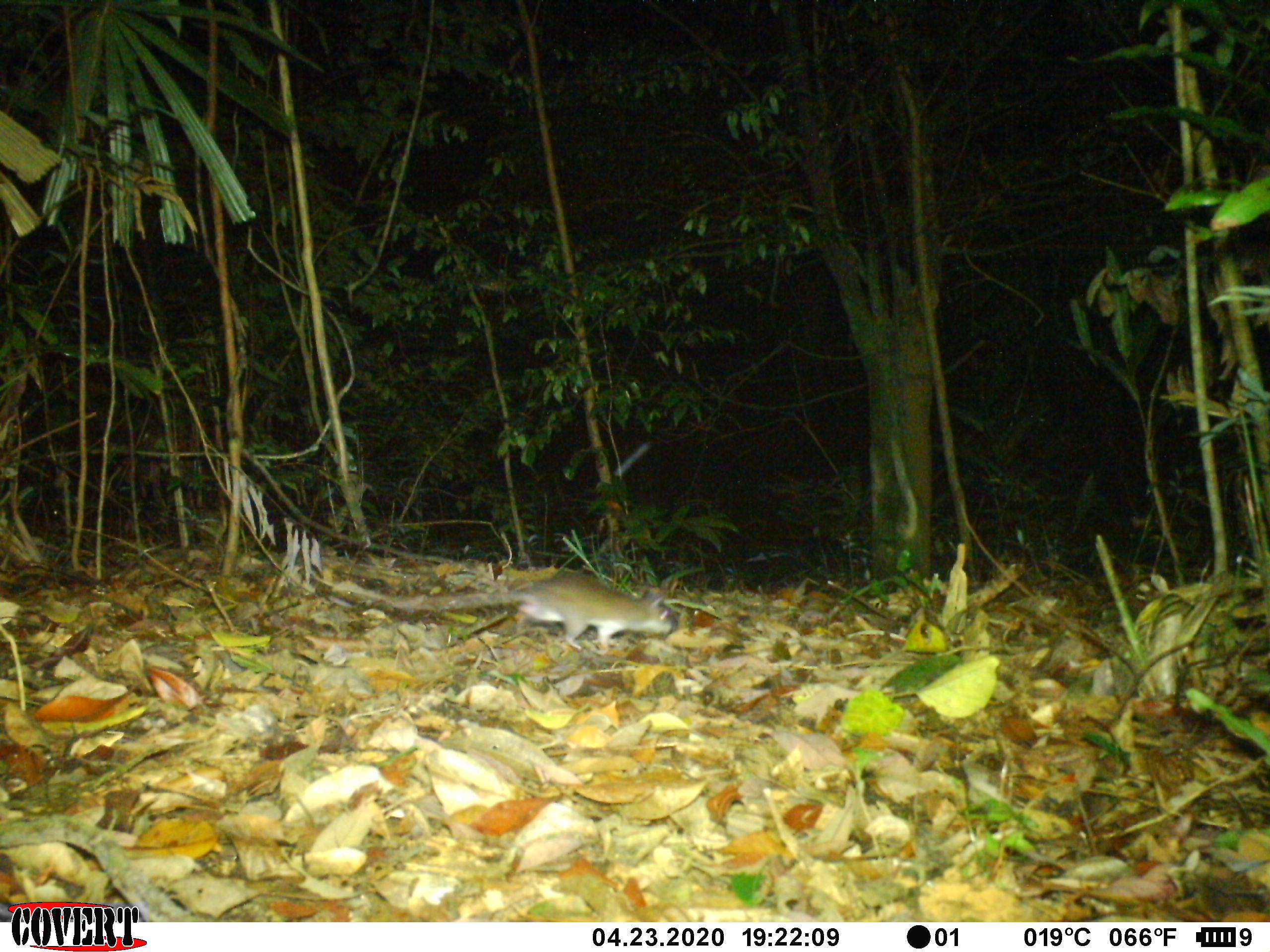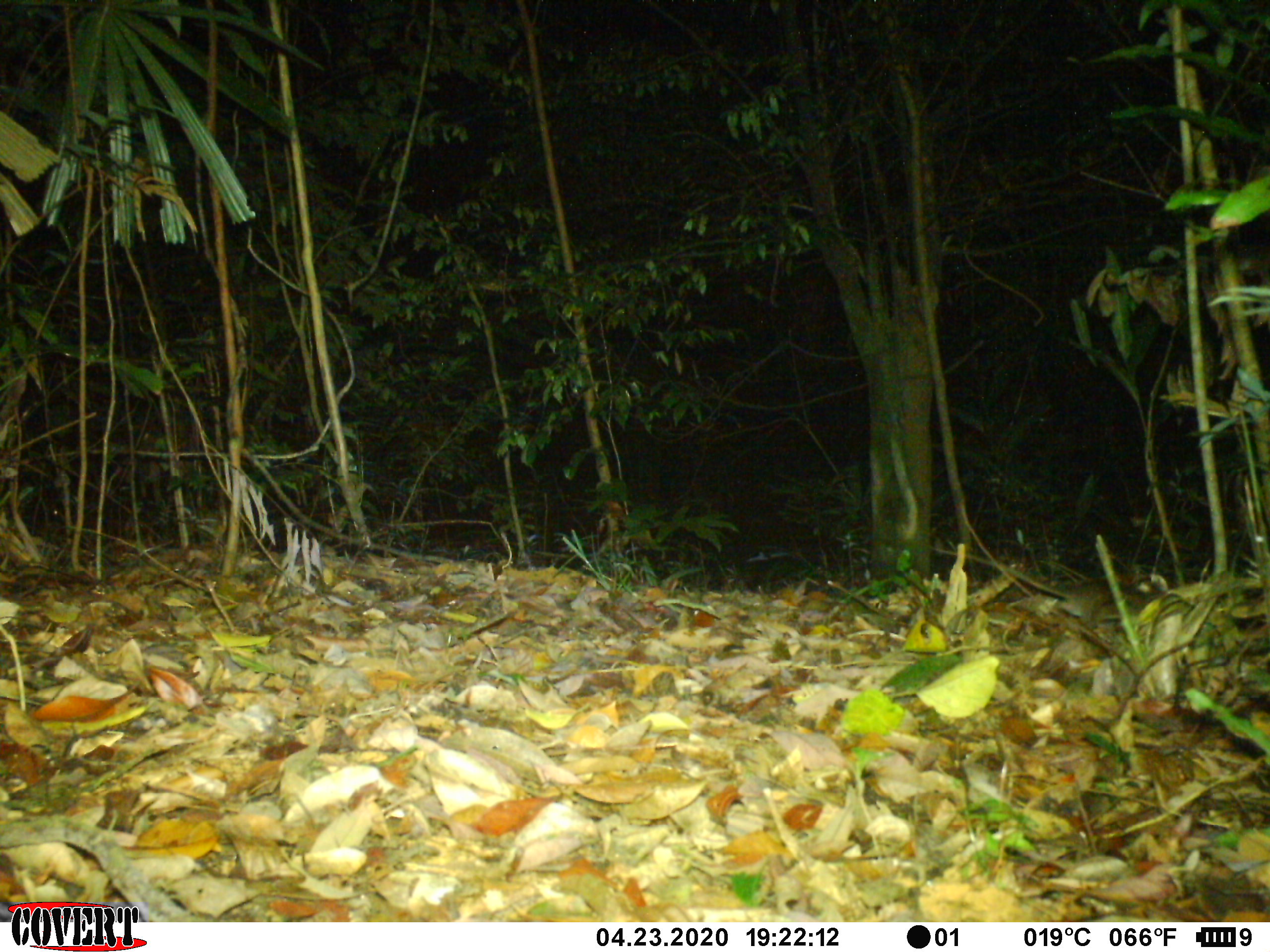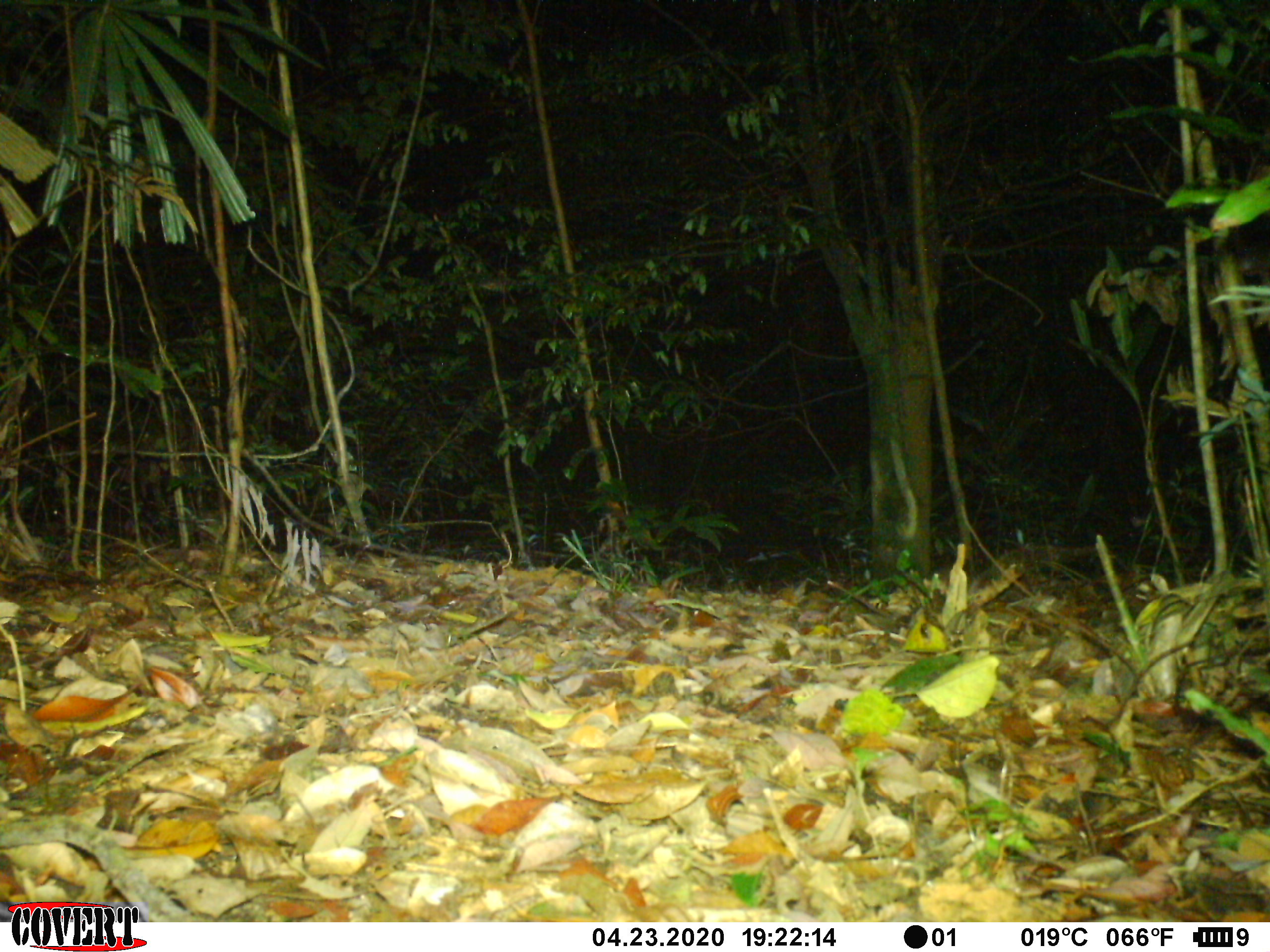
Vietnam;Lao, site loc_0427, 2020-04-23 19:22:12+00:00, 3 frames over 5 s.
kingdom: Animalia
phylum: Chordata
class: Mammalia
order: Rodentia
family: Muridae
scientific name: Muridae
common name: old-world mice and rats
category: unidentified murid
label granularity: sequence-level